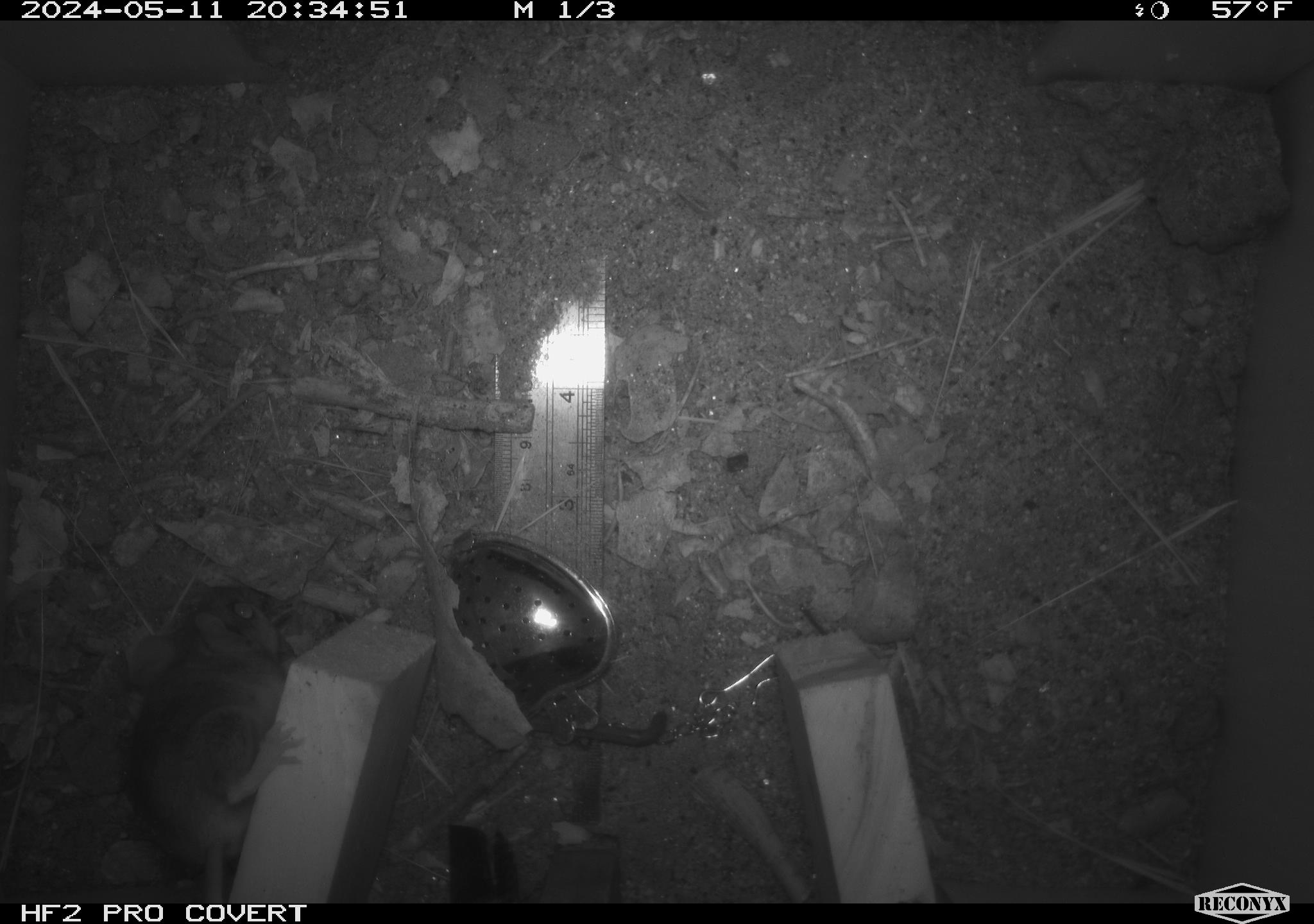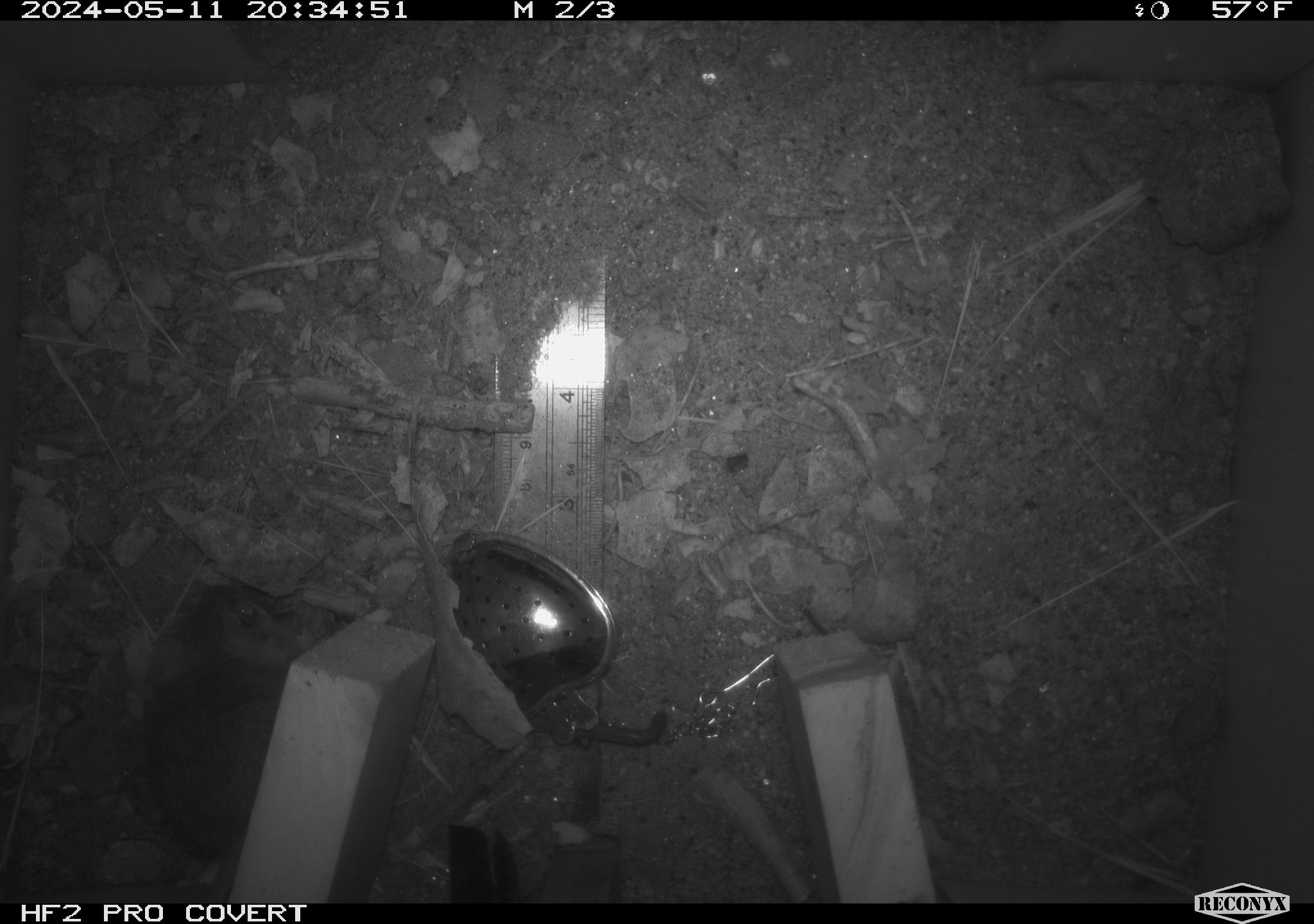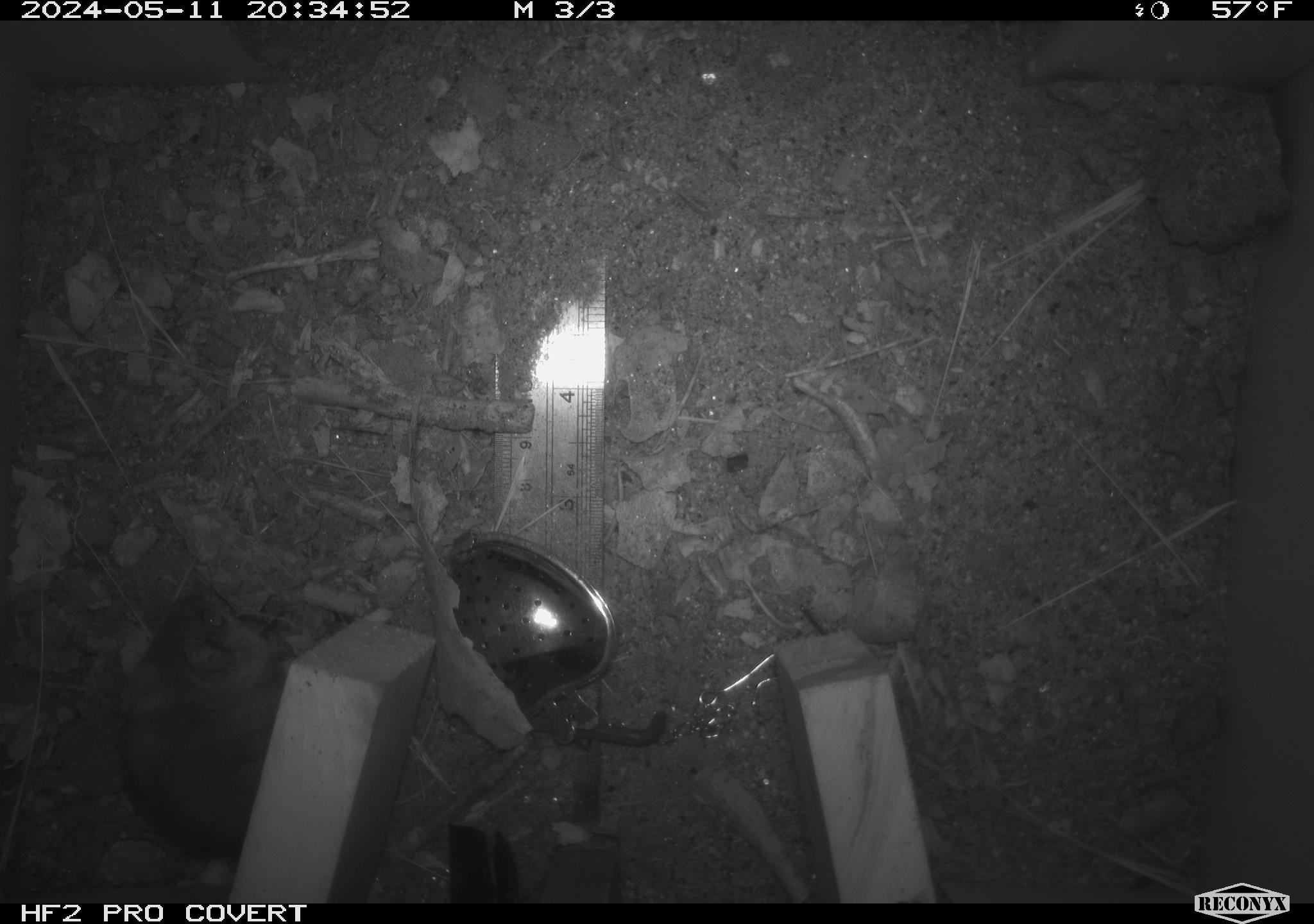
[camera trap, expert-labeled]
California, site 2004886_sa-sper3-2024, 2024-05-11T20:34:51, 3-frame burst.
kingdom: Animalia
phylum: Chordata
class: Mammalia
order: Rodentia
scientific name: Rodentia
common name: mouse species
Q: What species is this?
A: Mouse species (Rodentia).